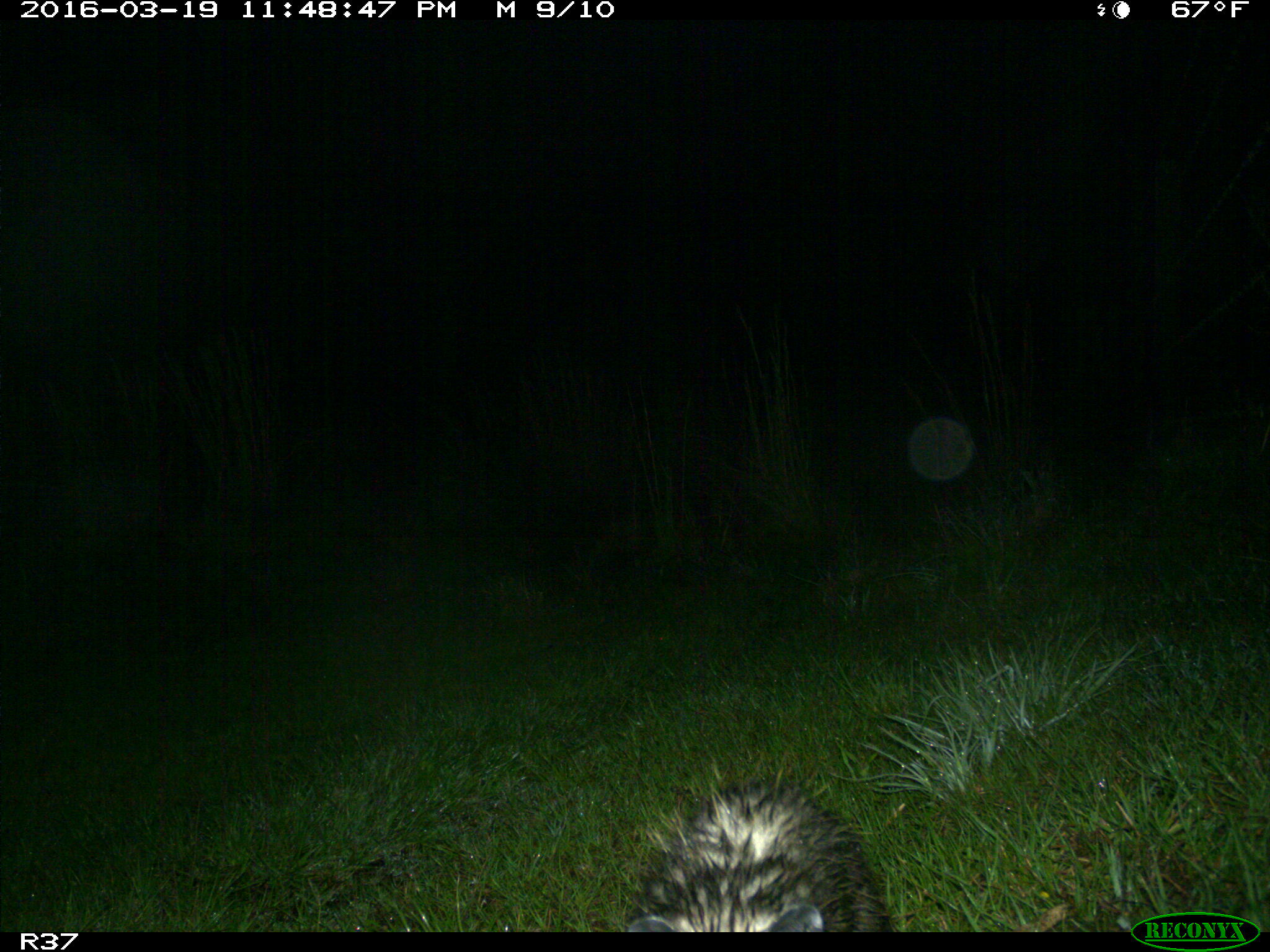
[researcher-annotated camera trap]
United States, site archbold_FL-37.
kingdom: Animalia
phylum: Chordata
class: Mammalia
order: Didelphimorphia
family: Didelphidae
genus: Didelphis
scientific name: Didelphis virginiana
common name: virginia opossum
Didelphis virginiana (virginia opossum).